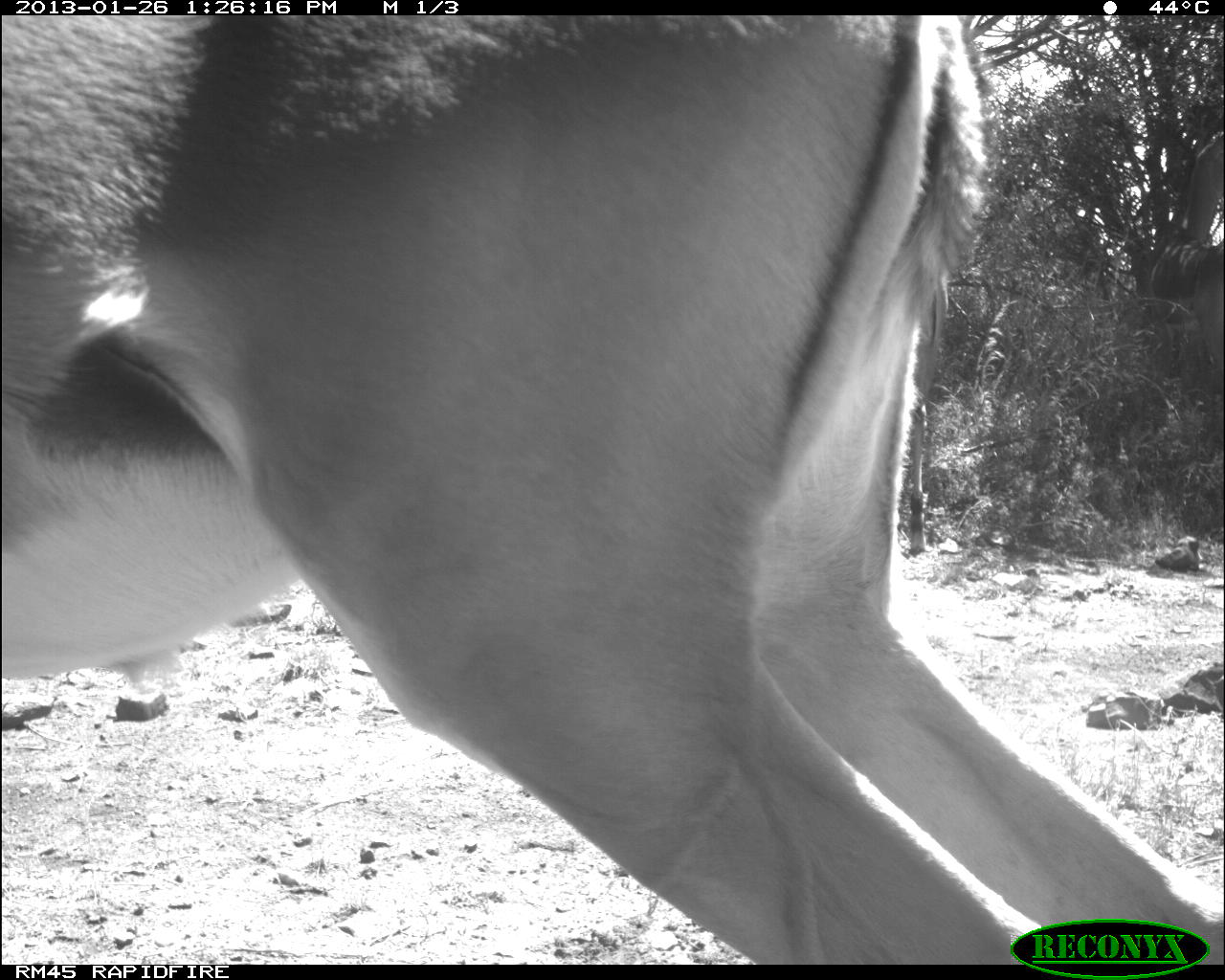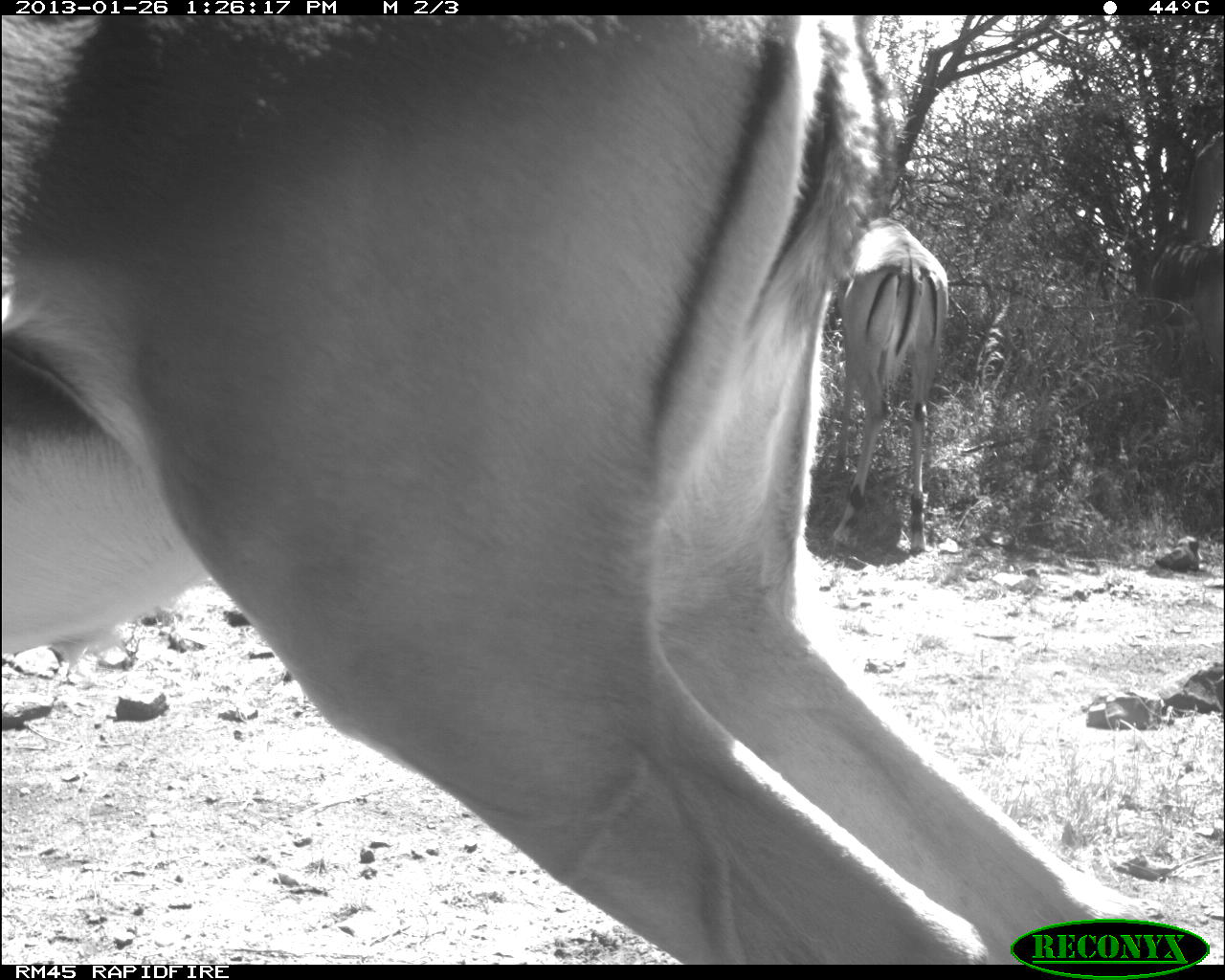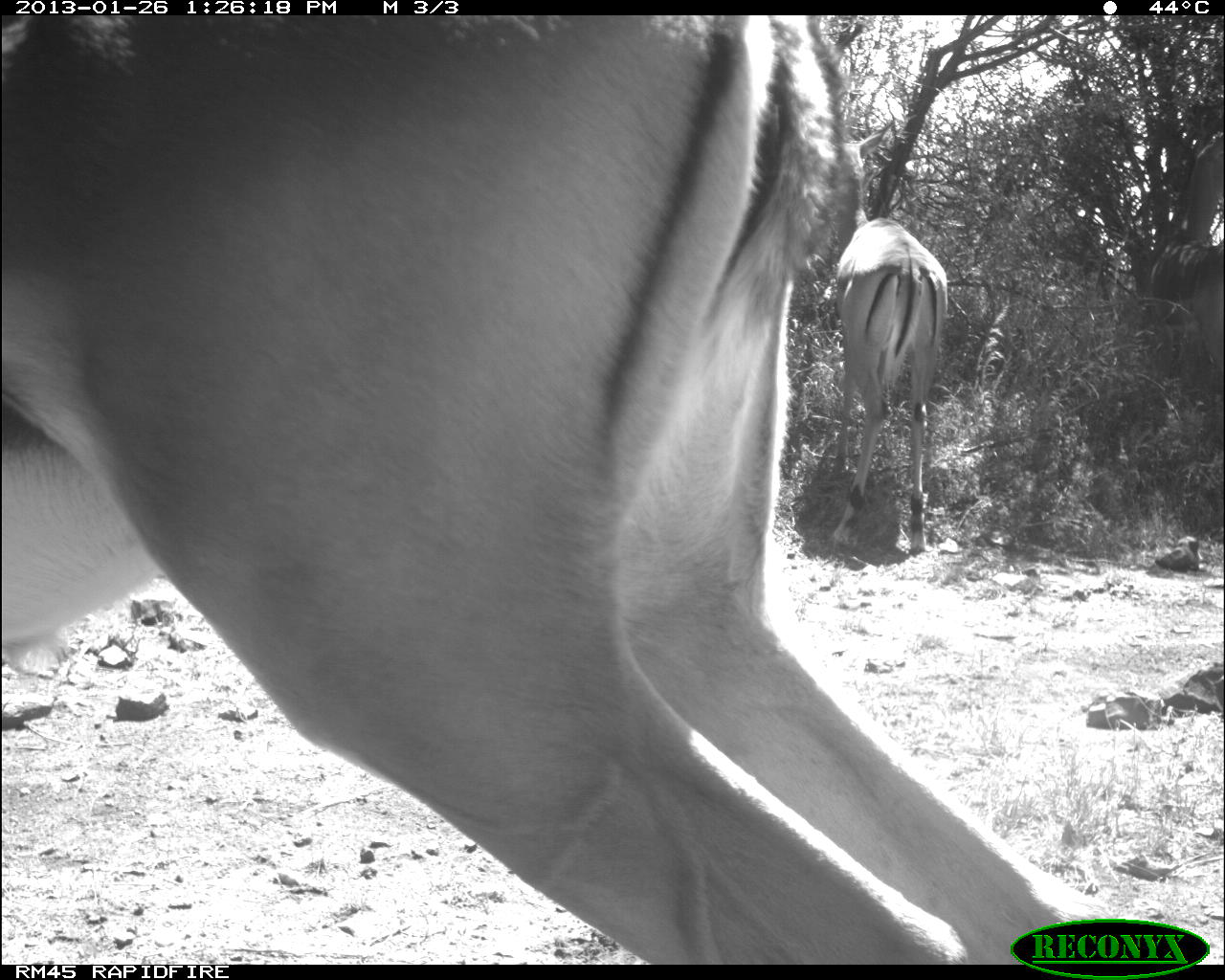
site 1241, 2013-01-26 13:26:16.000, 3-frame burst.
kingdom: Animalia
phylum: Chordata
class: Mammalia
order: Artiodactyla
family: Bovidae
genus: Aepyceros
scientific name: Aepyceros melampus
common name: impala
Aepyceros melampus (impala), count 2.